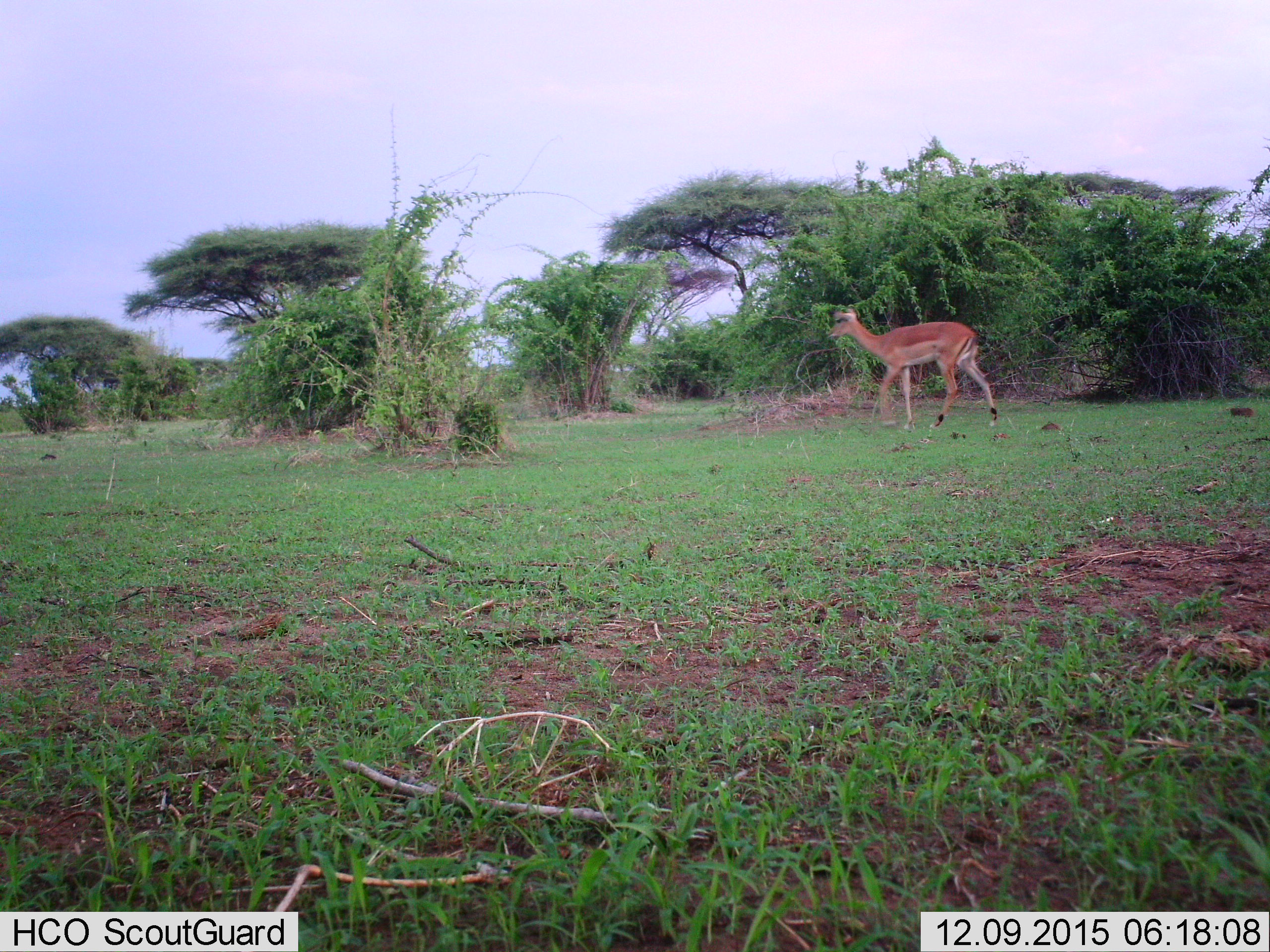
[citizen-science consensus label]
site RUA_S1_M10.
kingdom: Animalia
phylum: Chordata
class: Mammalia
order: Artiodactyla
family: Bovidae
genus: Aepyceros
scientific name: Aepyceros melampus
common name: impala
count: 1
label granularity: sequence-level